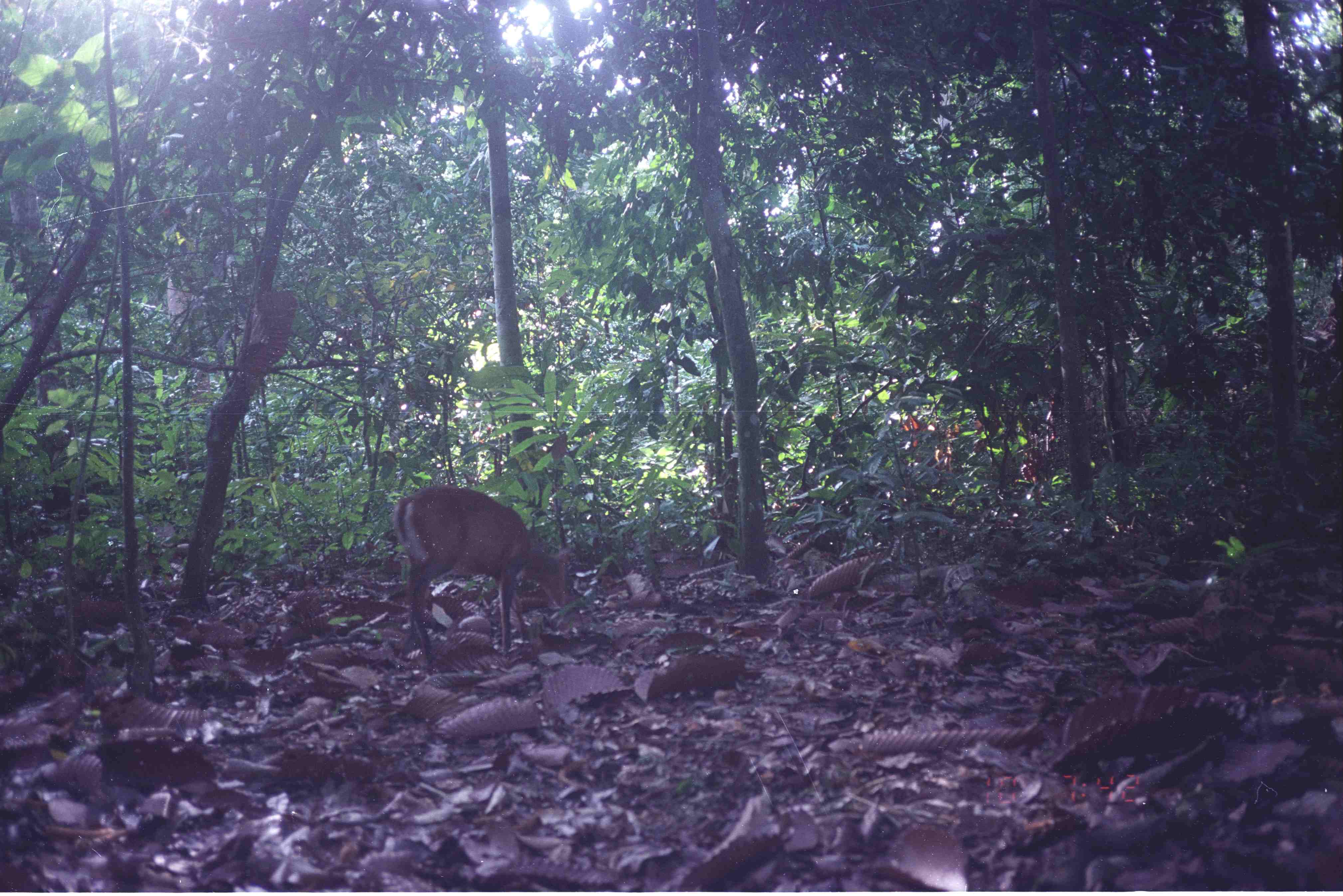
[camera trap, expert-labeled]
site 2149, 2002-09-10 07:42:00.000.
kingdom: Animalia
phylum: Chordata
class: Mammalia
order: Artiodactyla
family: Cervidae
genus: Muntiacus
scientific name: Muntiacus muntjak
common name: southern red muntjac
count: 1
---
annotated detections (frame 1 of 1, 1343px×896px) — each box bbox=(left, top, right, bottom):
muntiacus muntjak: bbox=(393, 484, 569, 674)